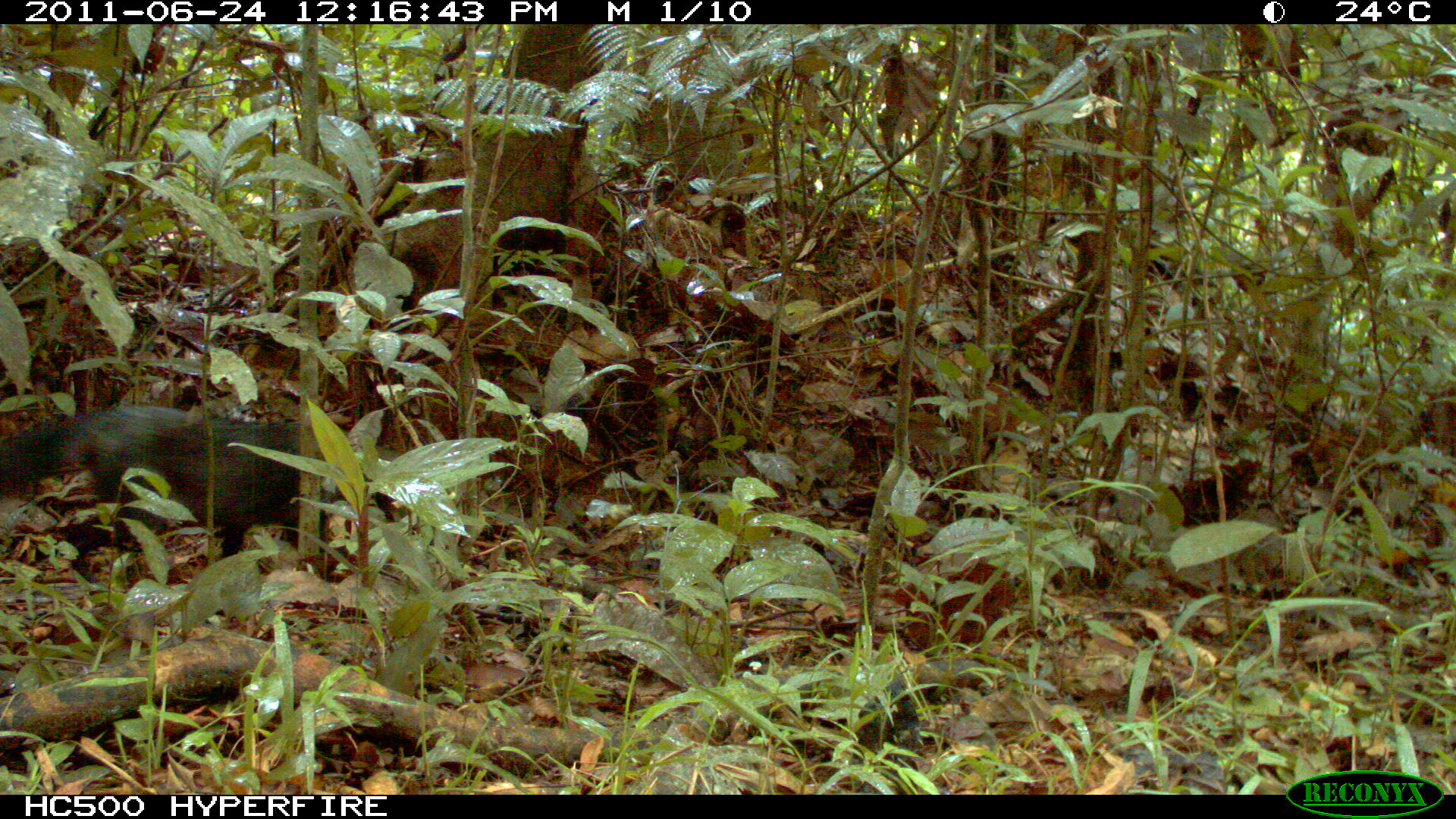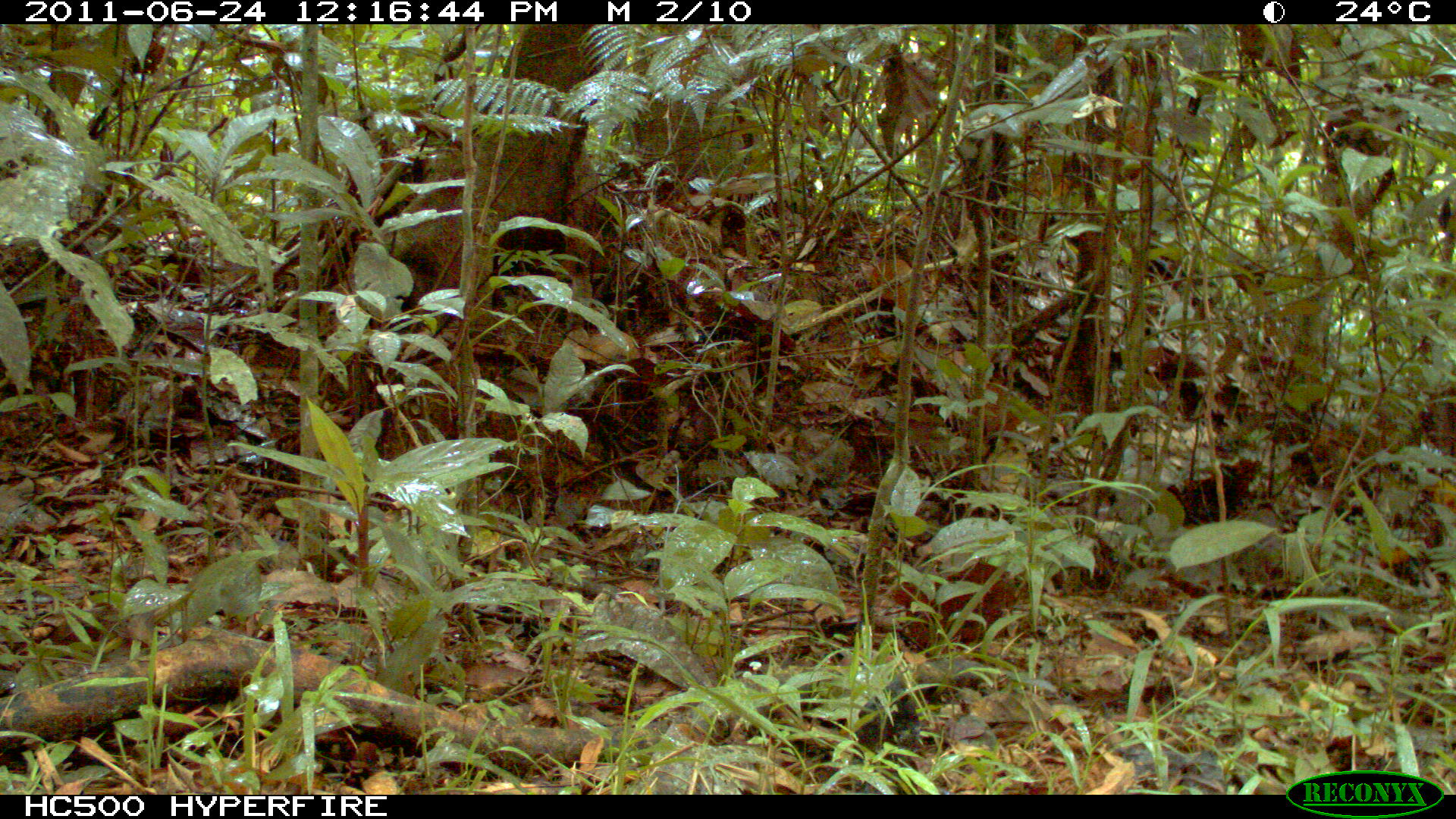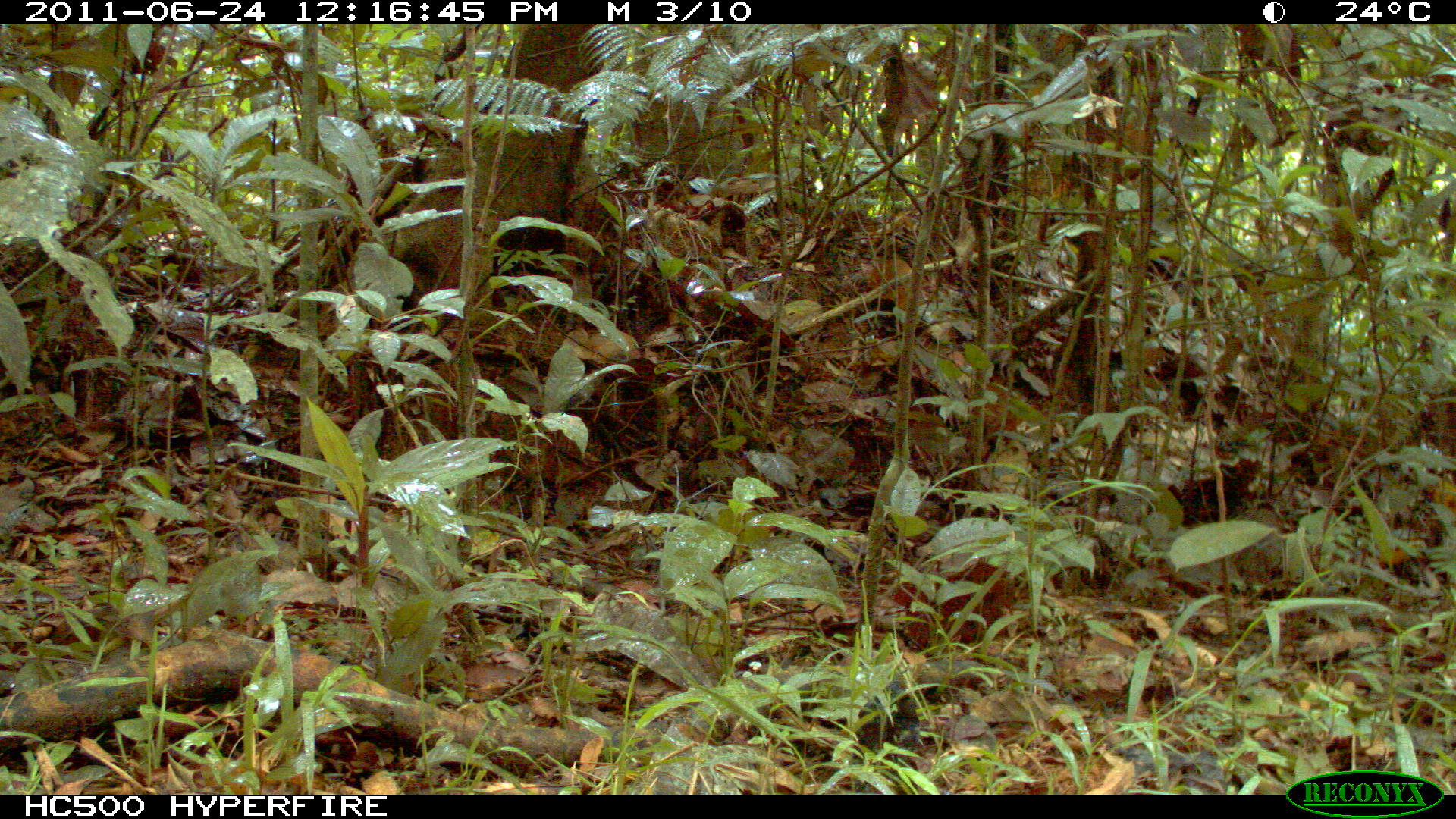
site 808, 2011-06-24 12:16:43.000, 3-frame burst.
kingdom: Animalia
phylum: Chordata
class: Mammalia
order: Carnivora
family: Canidae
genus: Atelocynus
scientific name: Atelocynus microtis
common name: short-eared dog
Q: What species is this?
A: Atelocynus microtis (short-eared dog).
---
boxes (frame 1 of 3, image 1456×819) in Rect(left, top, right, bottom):
atelocynus microtis: Rect(3, 401, 300, 537)